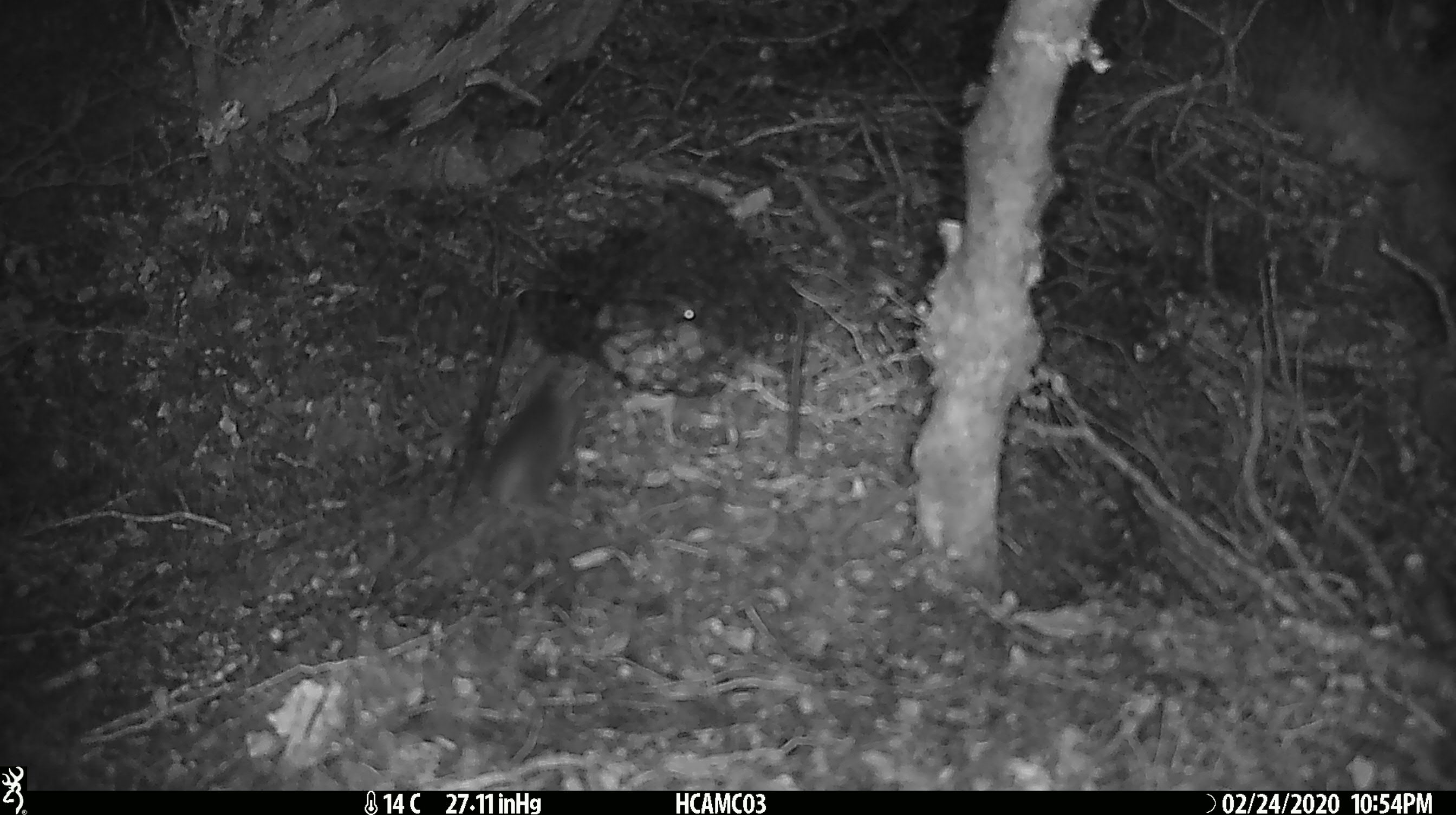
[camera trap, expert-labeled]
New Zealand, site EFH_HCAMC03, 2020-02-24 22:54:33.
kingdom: Animalia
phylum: Chordata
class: Mammalia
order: Rodentia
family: Muridae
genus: Mus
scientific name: Mus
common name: mouse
Mouse (Mus).